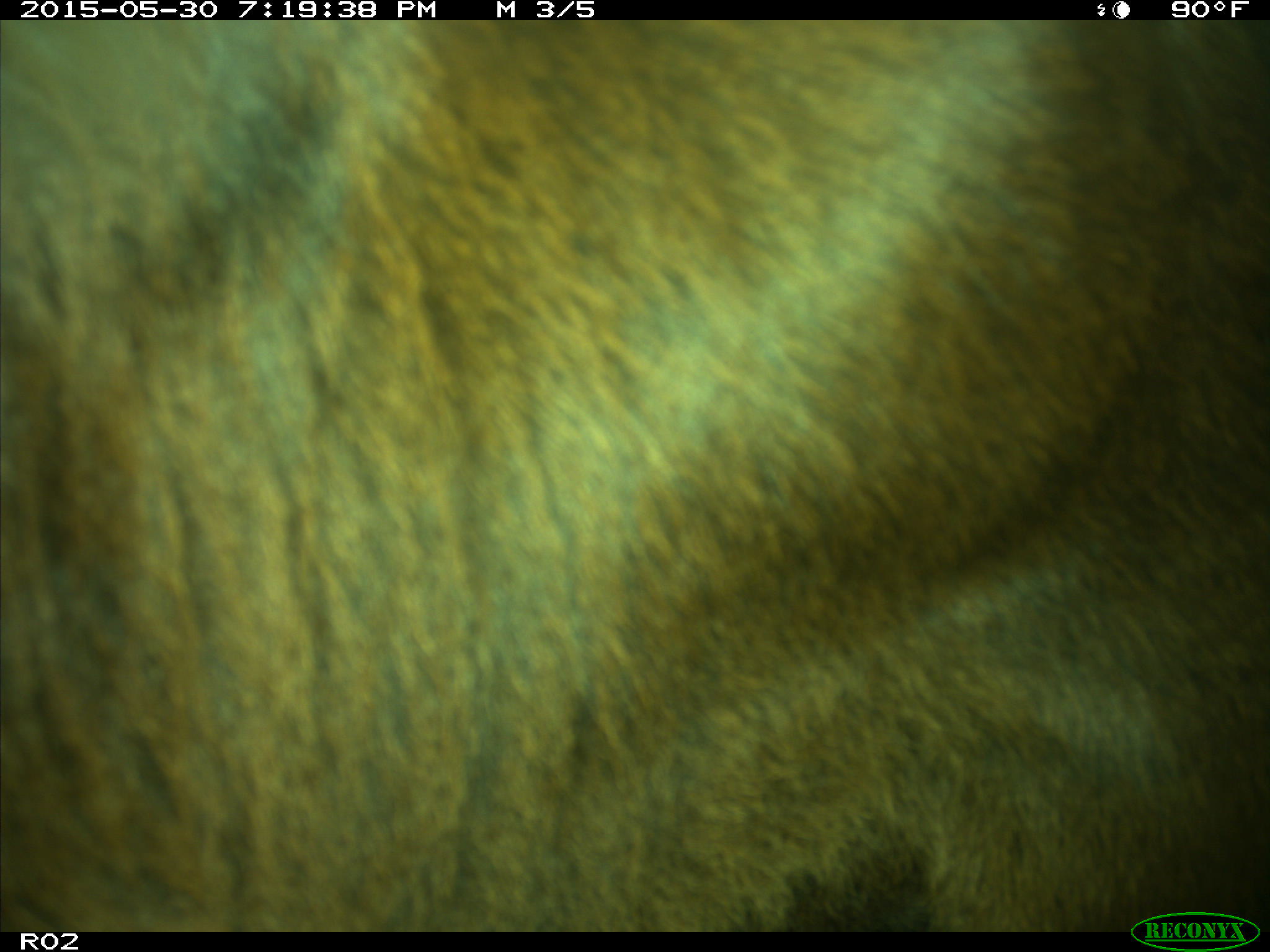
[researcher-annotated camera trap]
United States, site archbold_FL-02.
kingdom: Animalia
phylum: Chordata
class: Mammalia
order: Artiodactyla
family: Bovidae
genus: Bos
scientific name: Bos taurus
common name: domestic cow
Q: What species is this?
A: Bos taurus (domestic cow).